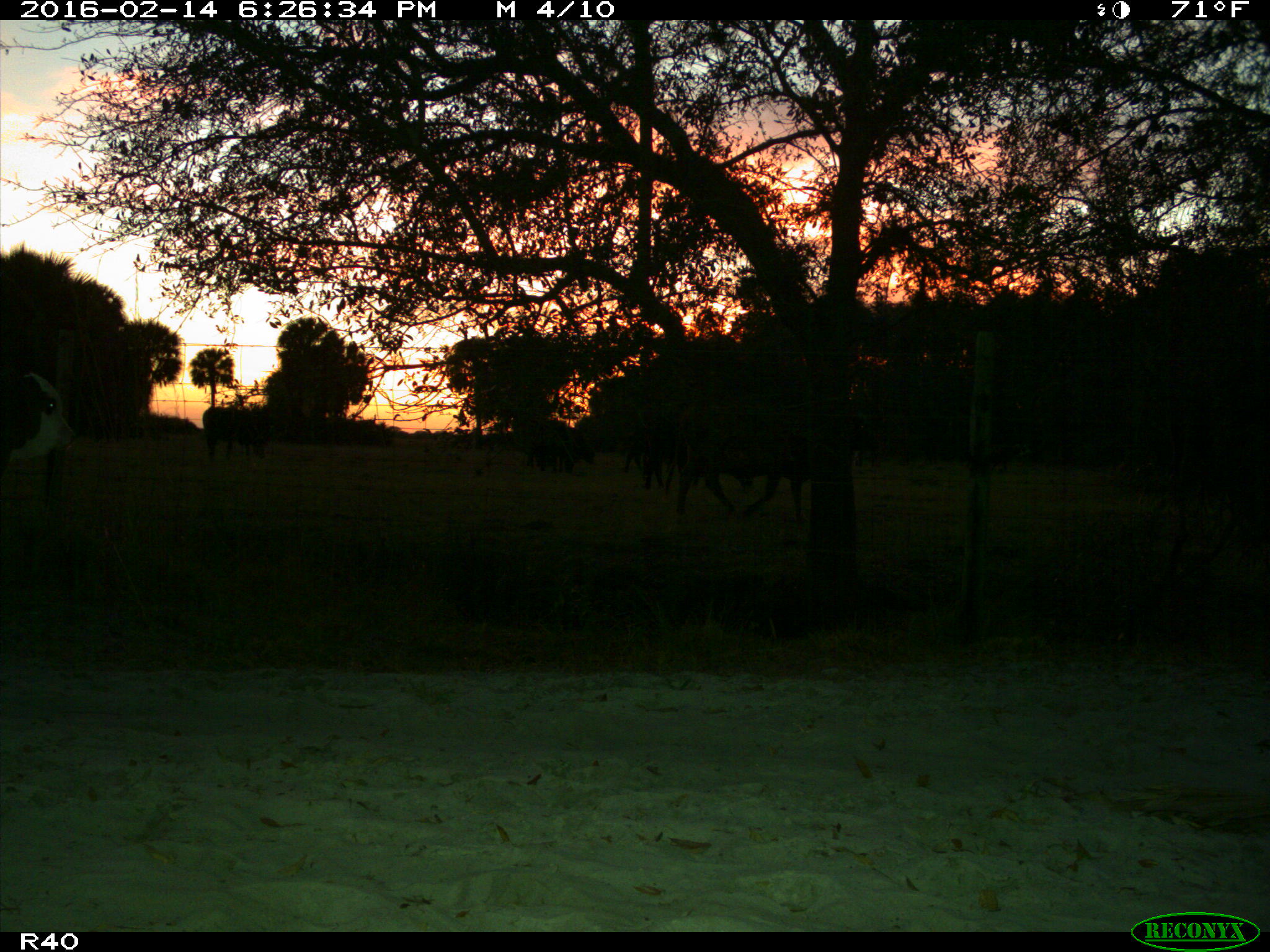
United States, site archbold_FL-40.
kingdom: Animalia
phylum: Chordata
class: Mammalia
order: Artiodactyla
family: Bovidae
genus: Bos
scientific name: Bos taurus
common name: domestic cow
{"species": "Bos taurus (domestic cow)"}